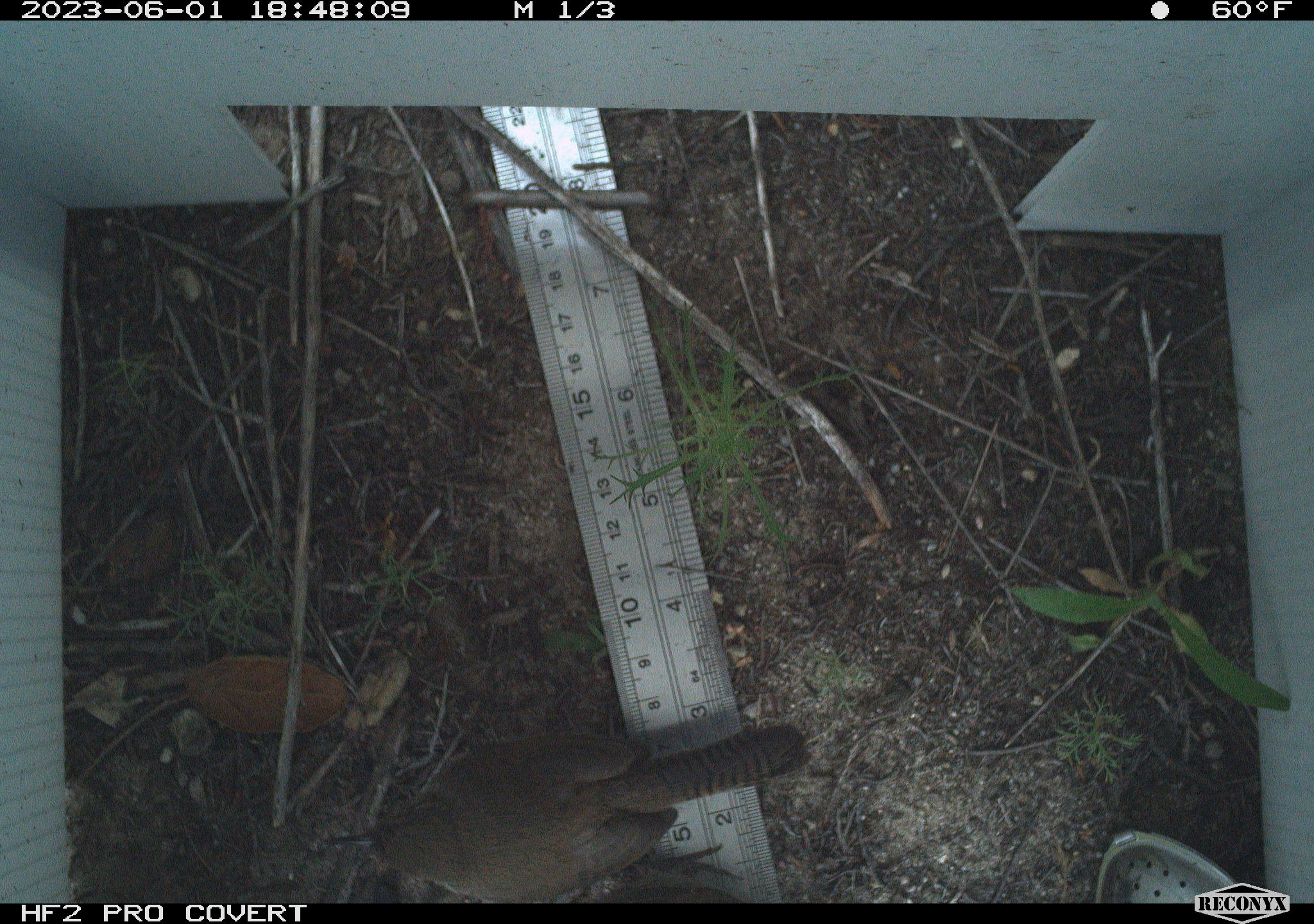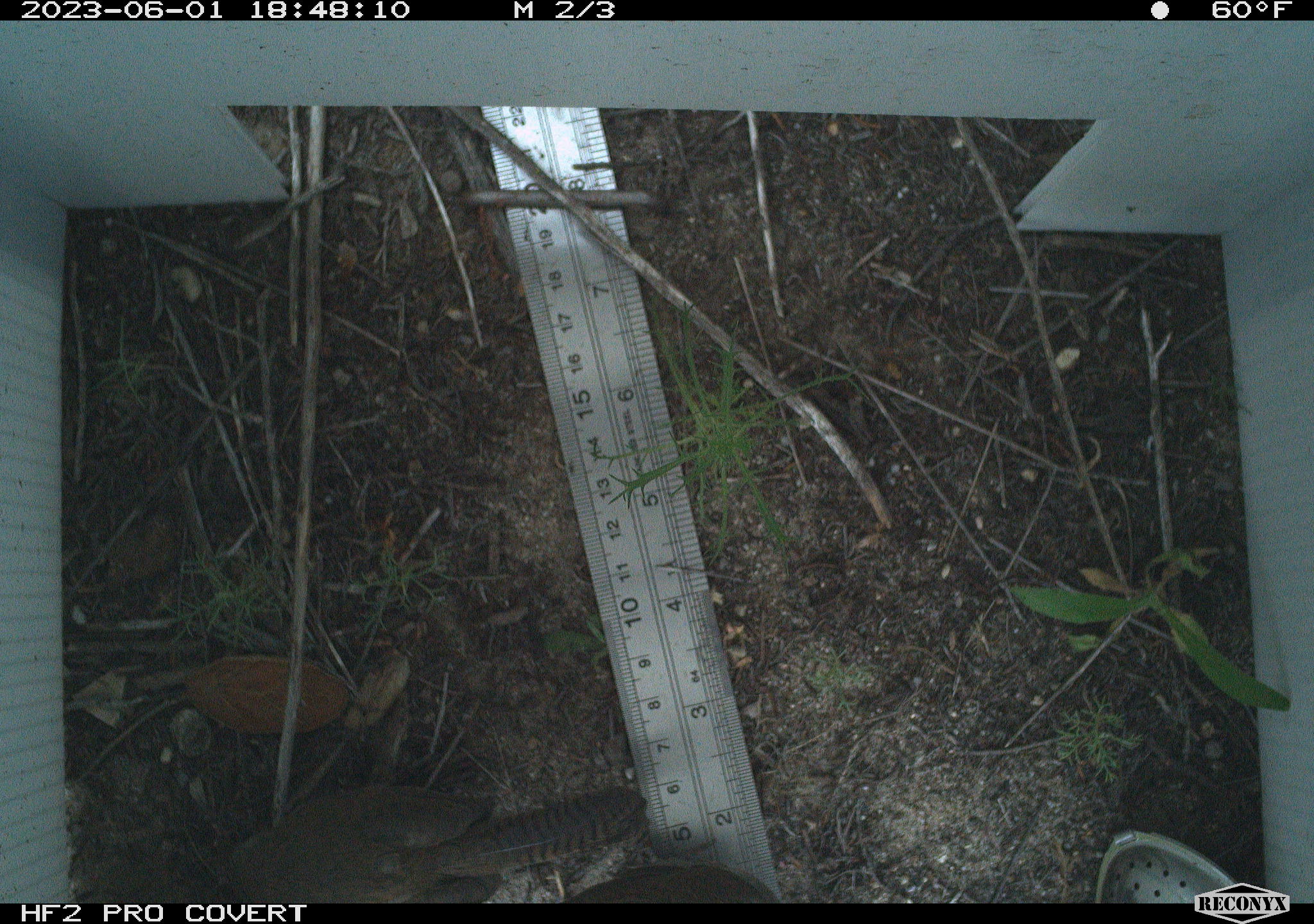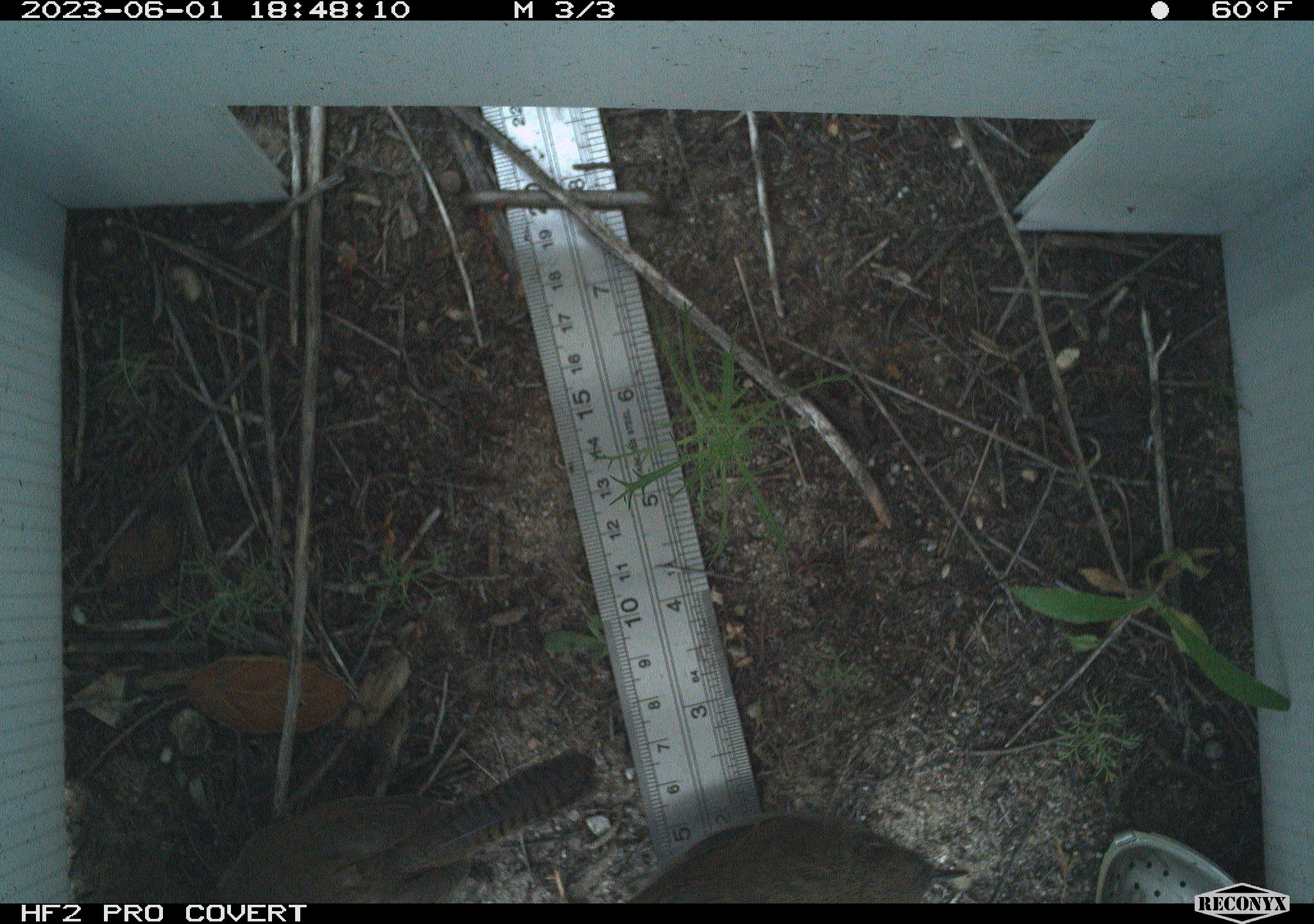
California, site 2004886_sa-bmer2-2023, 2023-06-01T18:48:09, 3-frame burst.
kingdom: Animalia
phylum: Chordata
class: Aves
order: Passeriformes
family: Troglodytidae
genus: Thryomanes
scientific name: Thryomanes bewickii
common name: bewick's wren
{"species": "bewick's wren (Thryomanes bewickii)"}